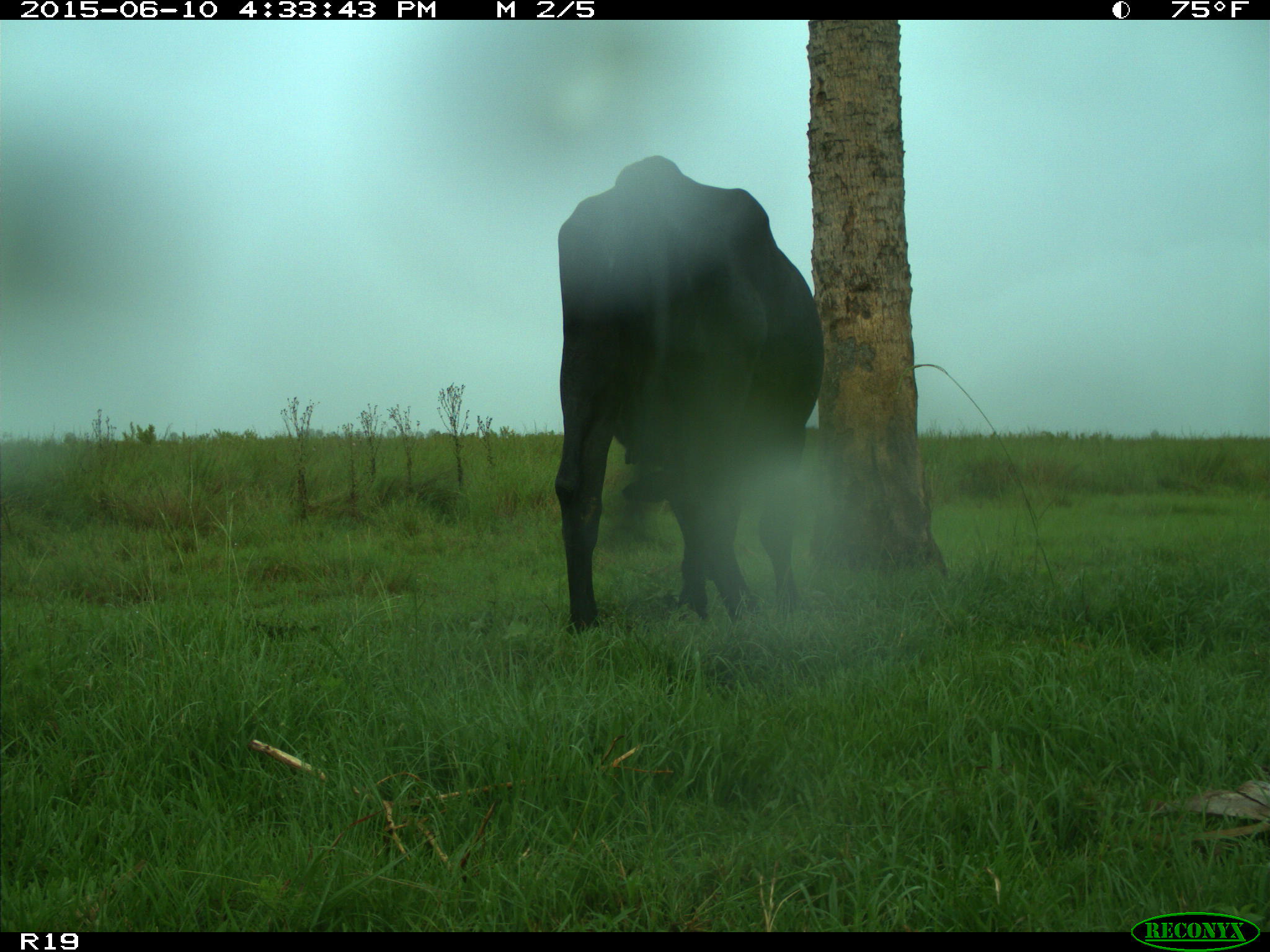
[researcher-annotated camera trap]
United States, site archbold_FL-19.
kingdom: Animalia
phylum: Chordata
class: Mammalia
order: Artiodactyla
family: Bovidae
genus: Bos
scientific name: Bos taurus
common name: domestic cow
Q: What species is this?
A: Bos taurus (domestic cow).